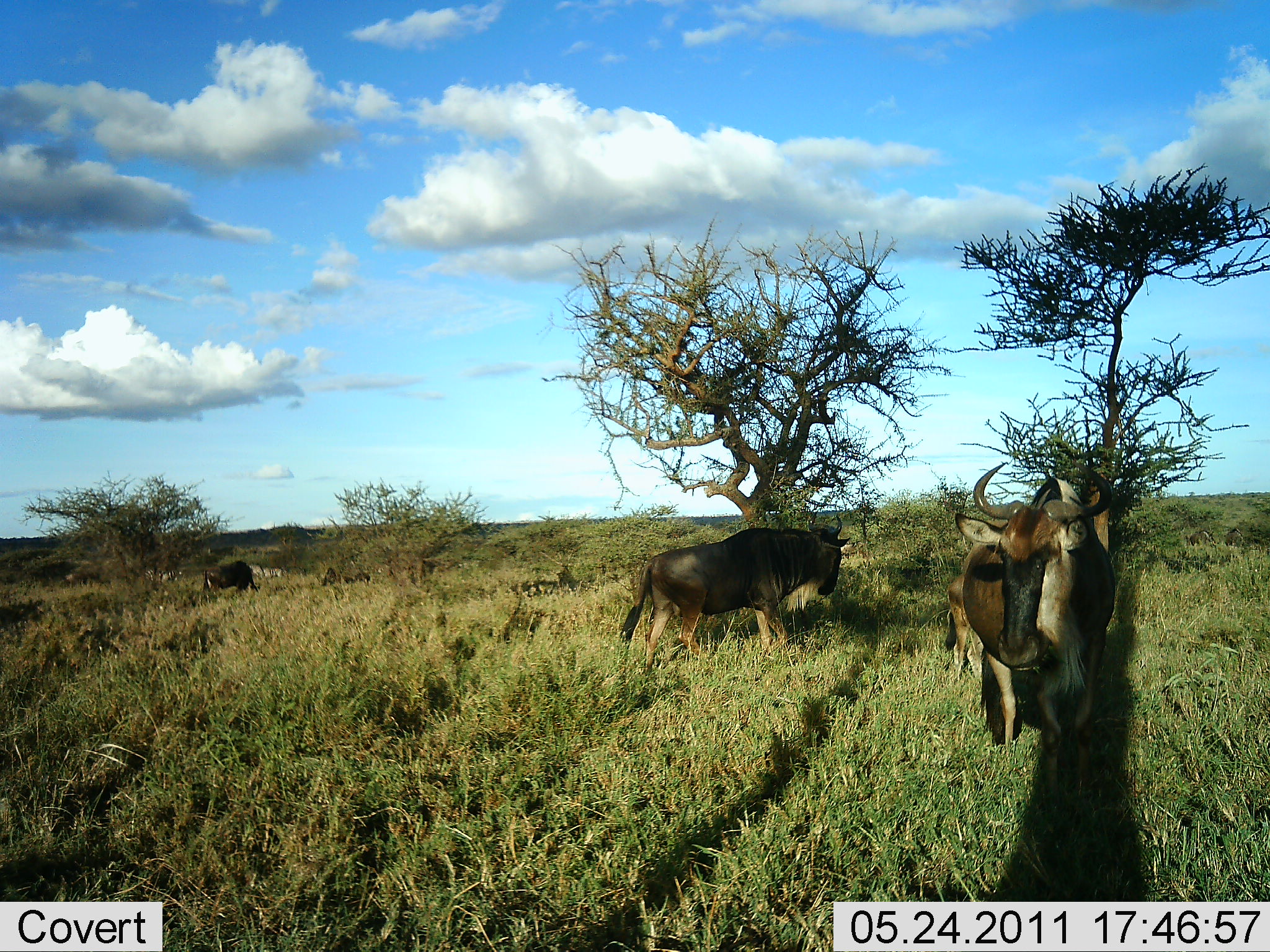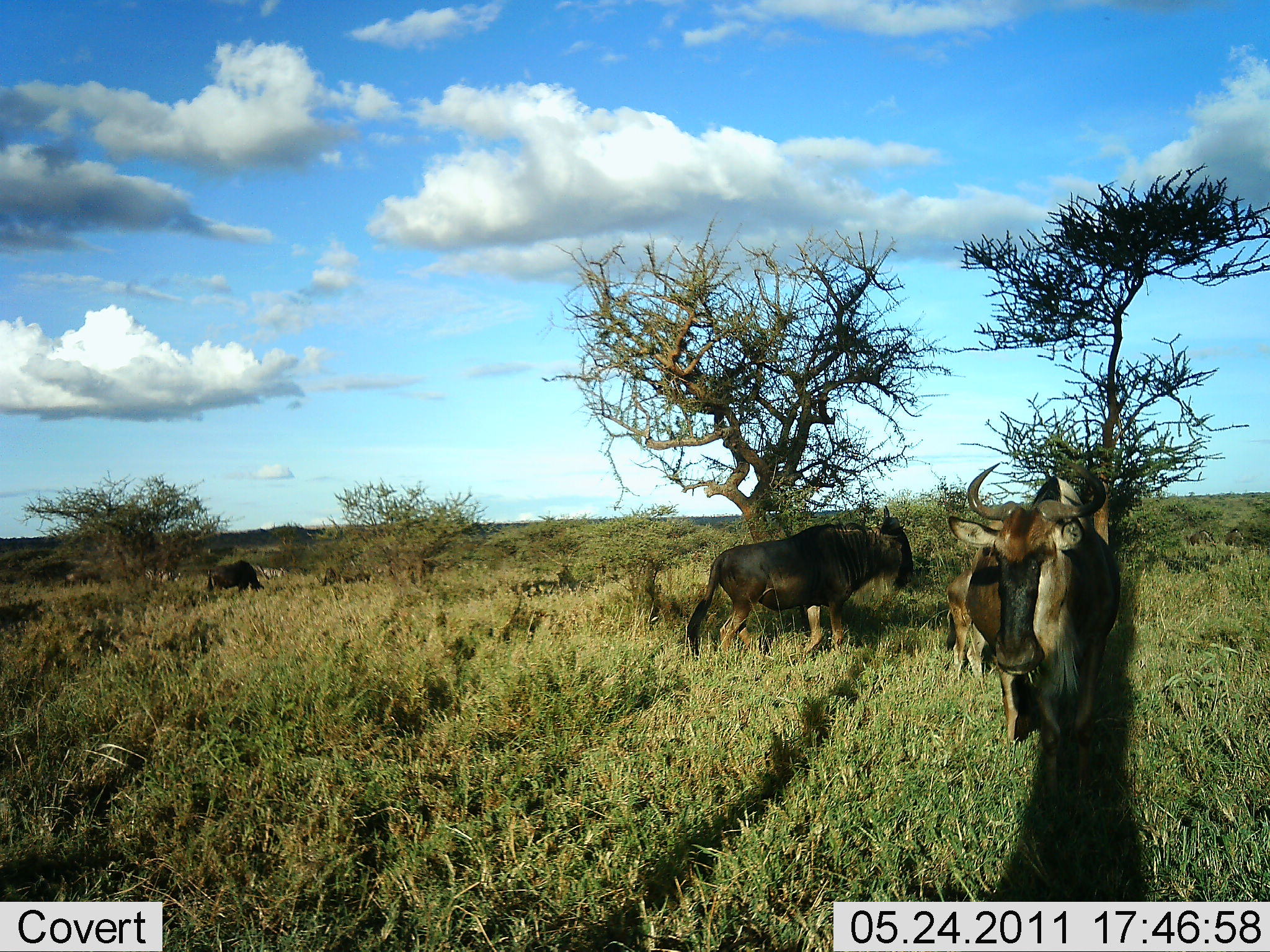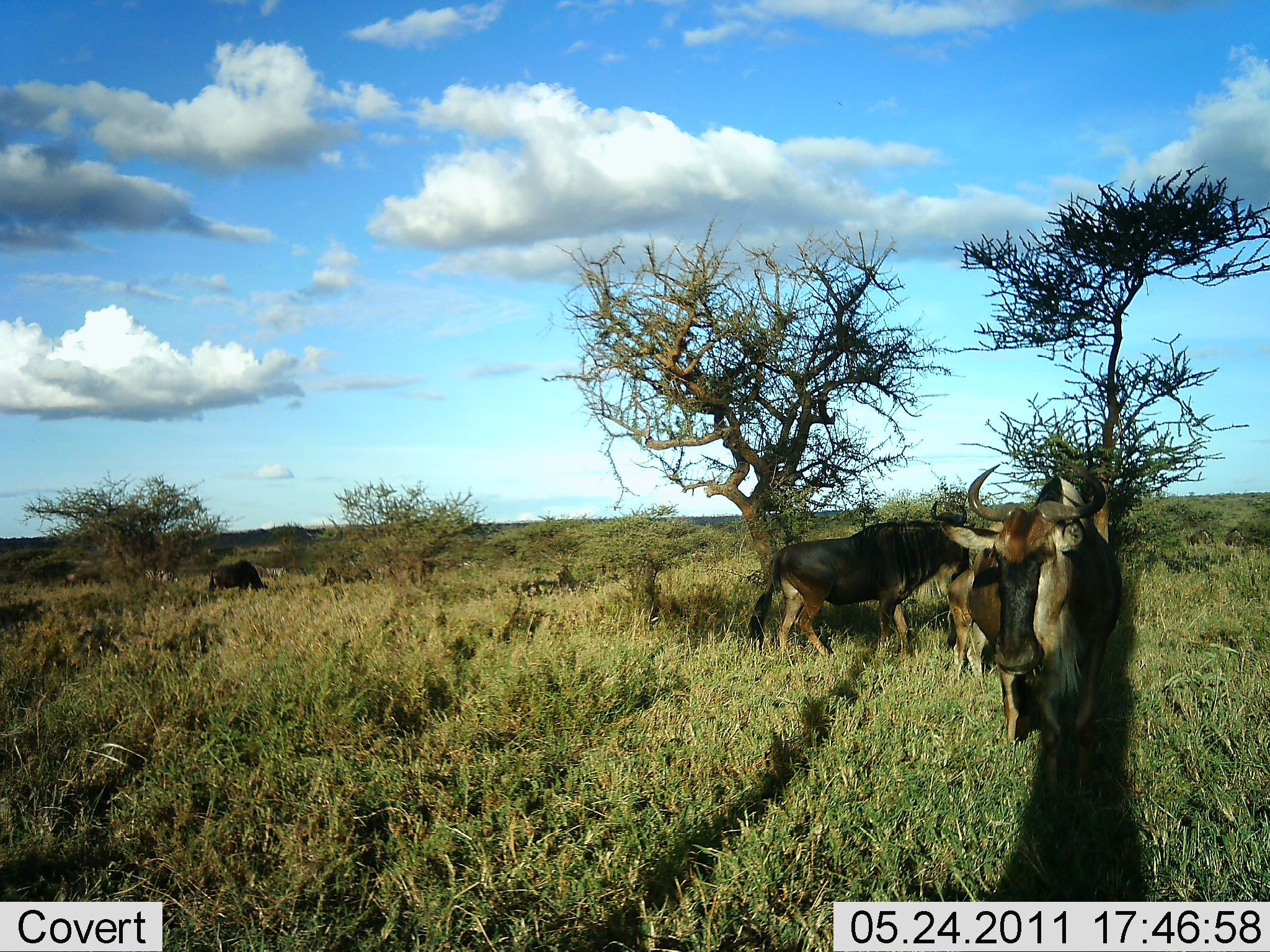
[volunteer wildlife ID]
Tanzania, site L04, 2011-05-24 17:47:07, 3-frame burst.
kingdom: Animalia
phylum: Chordata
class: Mammalia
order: Artiodactyla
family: Bovidae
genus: Connochaetes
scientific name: Connochaetes taurinus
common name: blue wildebeest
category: wildebeest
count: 3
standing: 80%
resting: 0%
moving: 50%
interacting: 0%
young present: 10%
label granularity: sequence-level